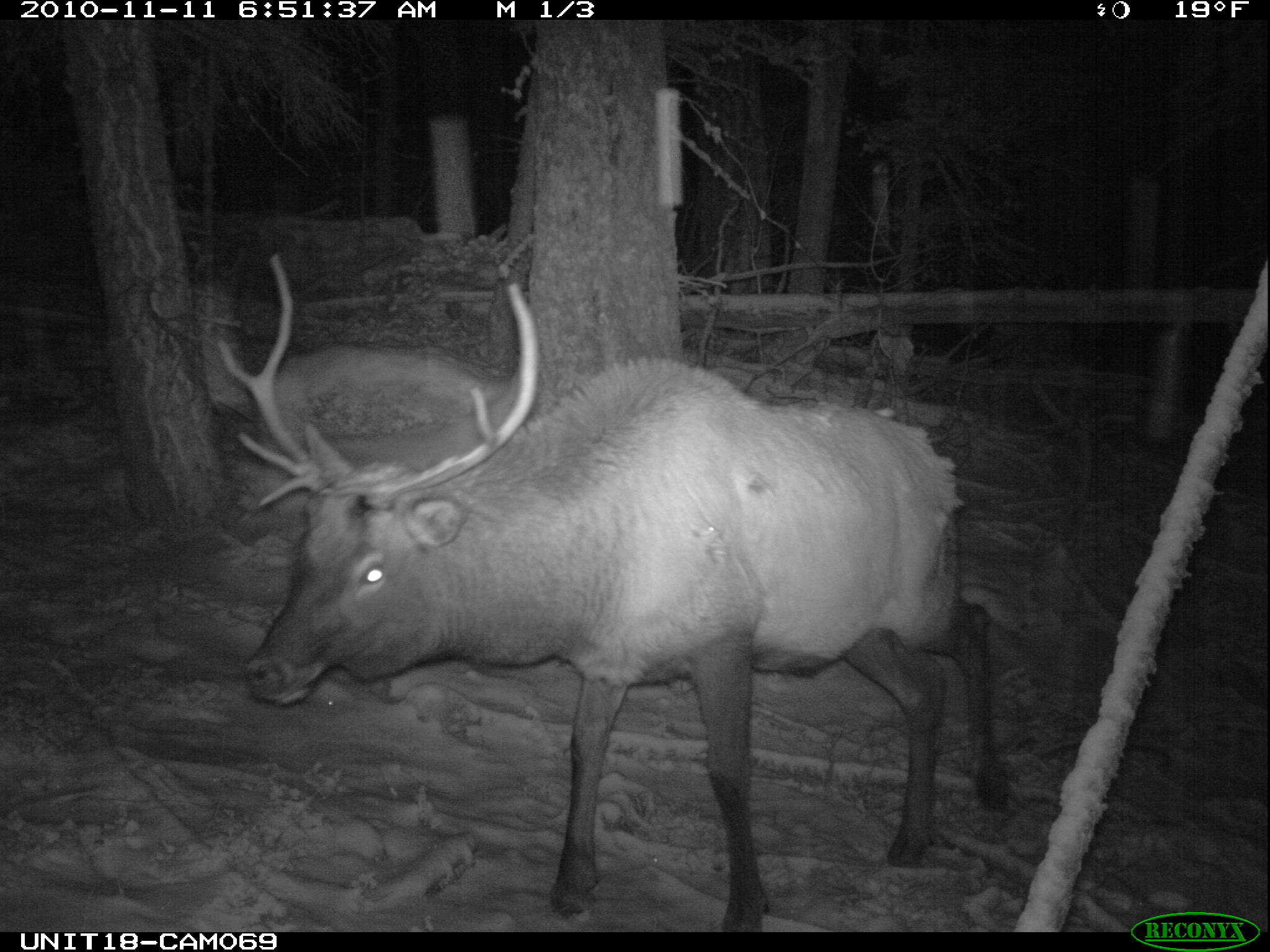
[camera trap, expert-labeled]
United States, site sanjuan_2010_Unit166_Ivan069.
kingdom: Animalia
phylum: Chordata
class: Mammalia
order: Artiodactyla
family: Cervidae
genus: Cervus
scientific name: Cervus elaphus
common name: red deer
Cervus elaphus (red deer).